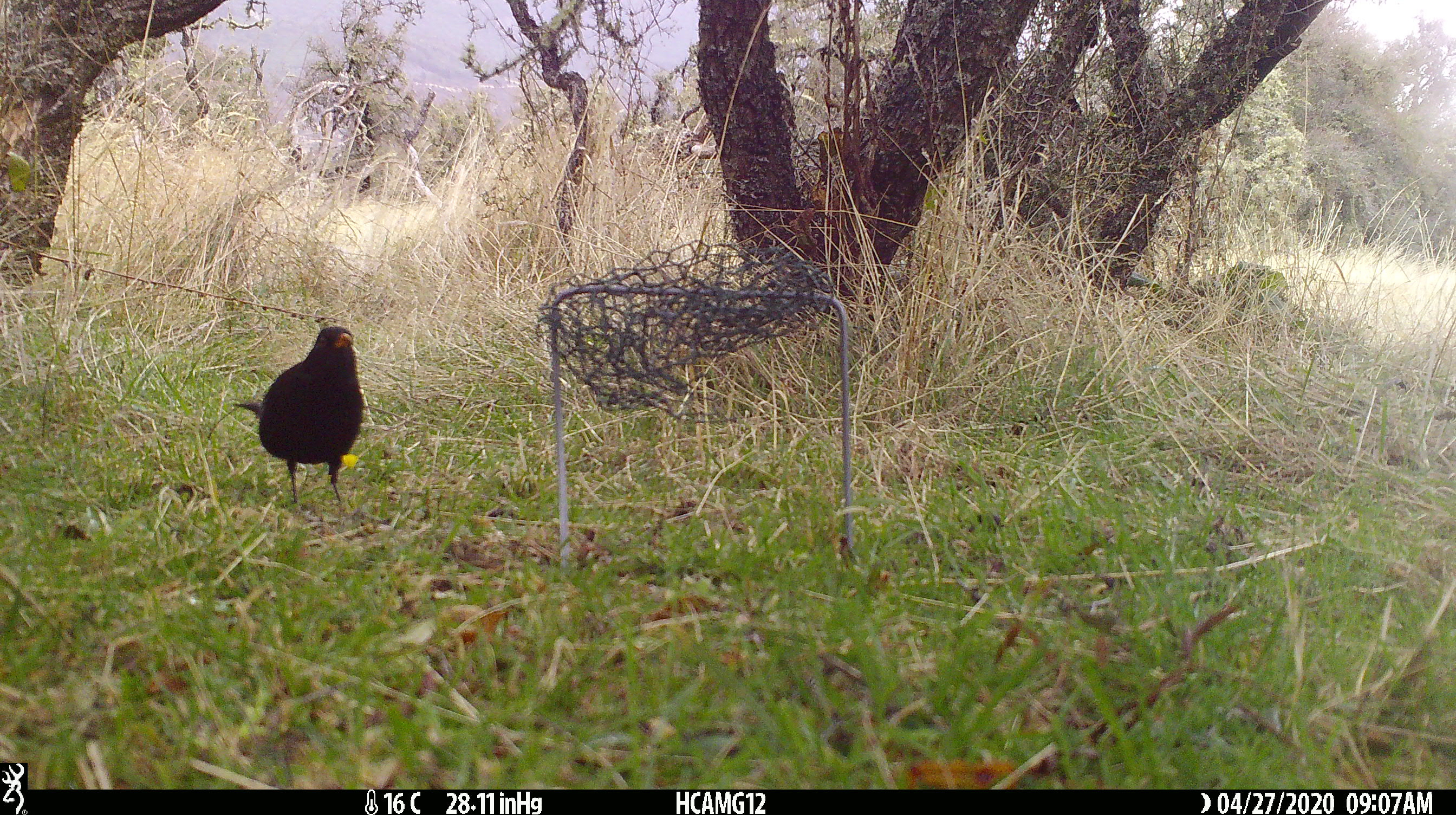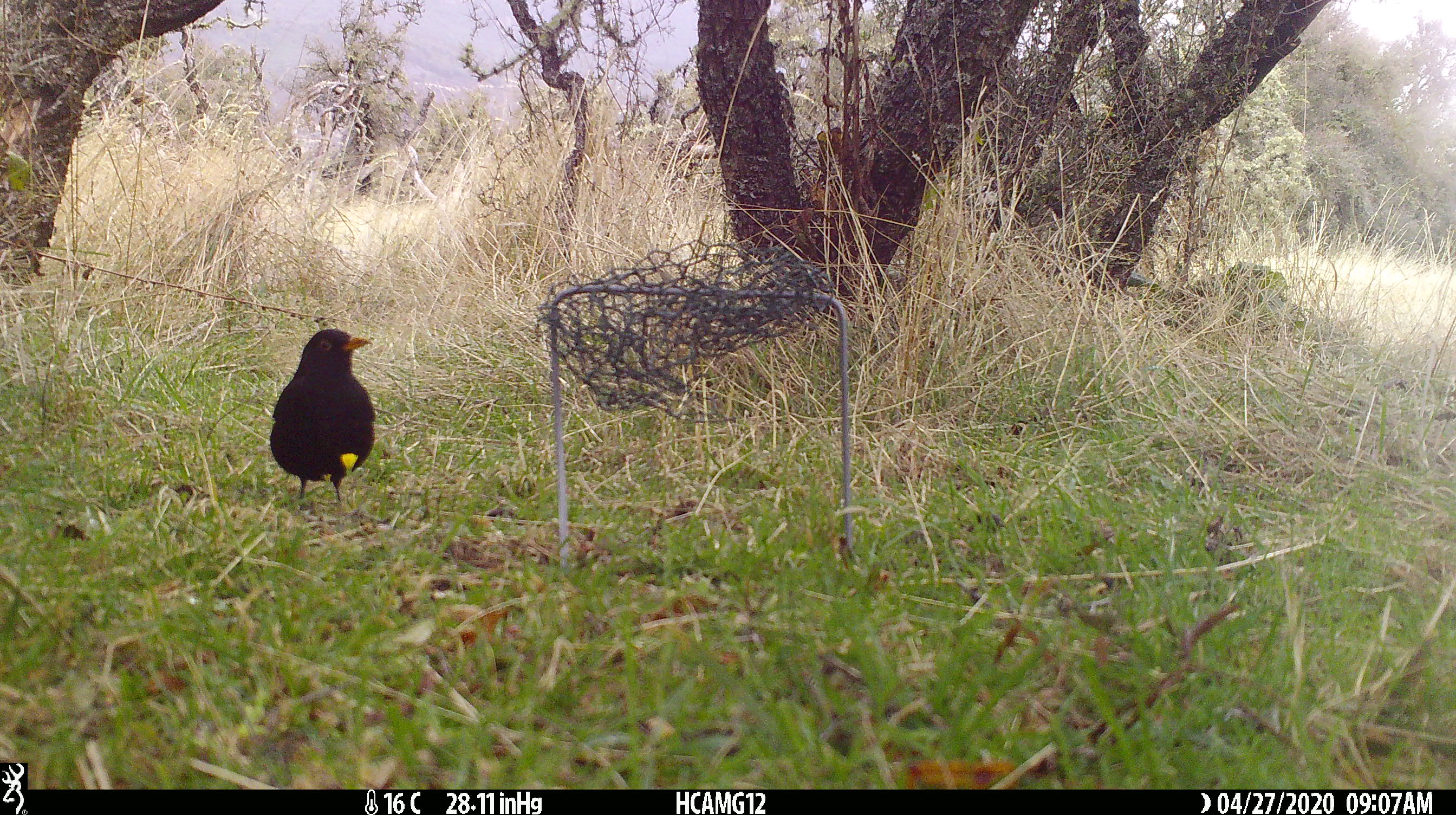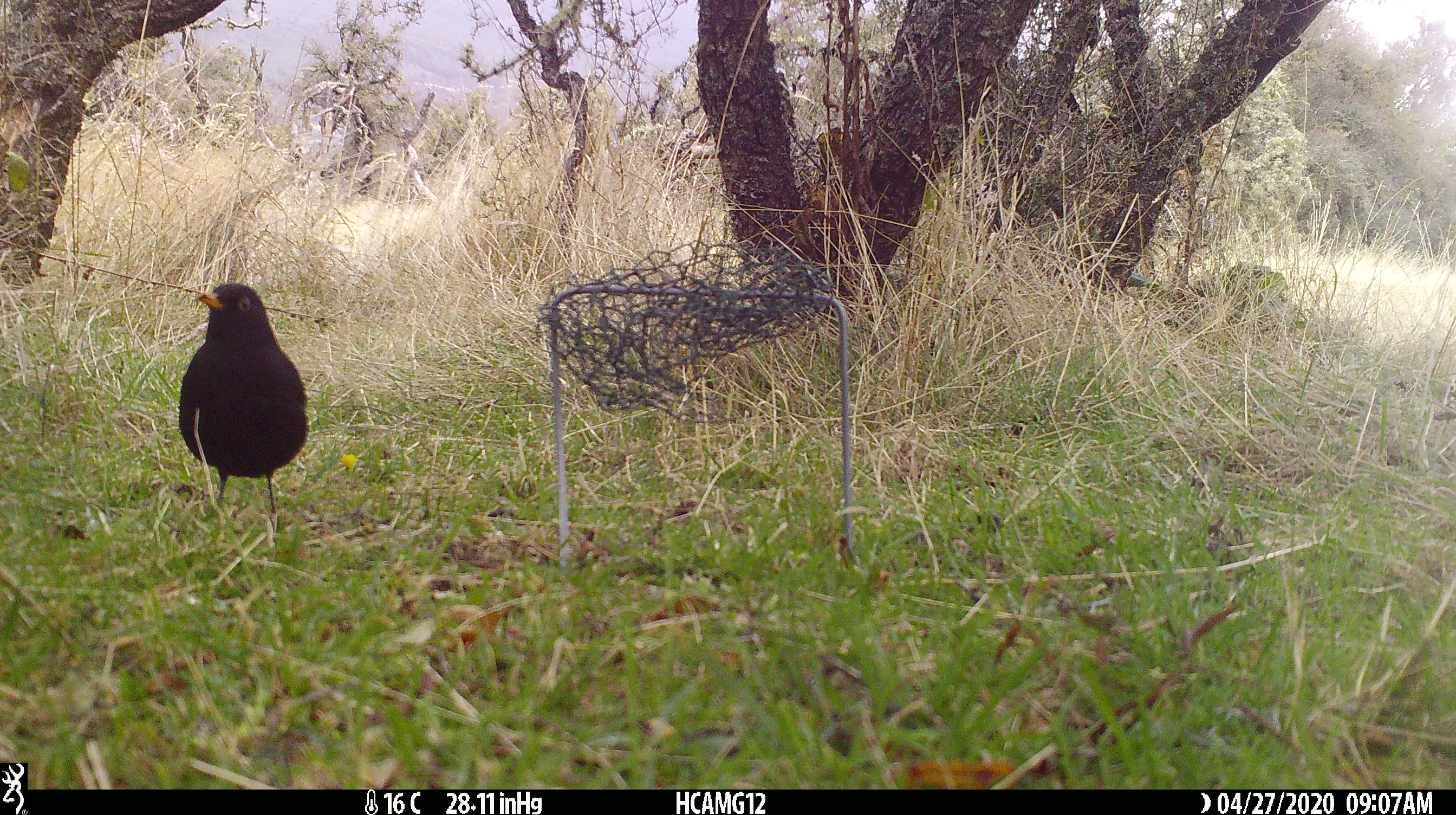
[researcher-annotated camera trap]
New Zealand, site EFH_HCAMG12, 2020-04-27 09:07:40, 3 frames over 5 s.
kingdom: Animalia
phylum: Chordata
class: Aves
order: Passeriformes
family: Turdidae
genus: Turdus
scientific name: Turdus merula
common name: eurasian blackbird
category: blackbird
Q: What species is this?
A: Blackbird (eurasian blackbird) (Turdus merula).